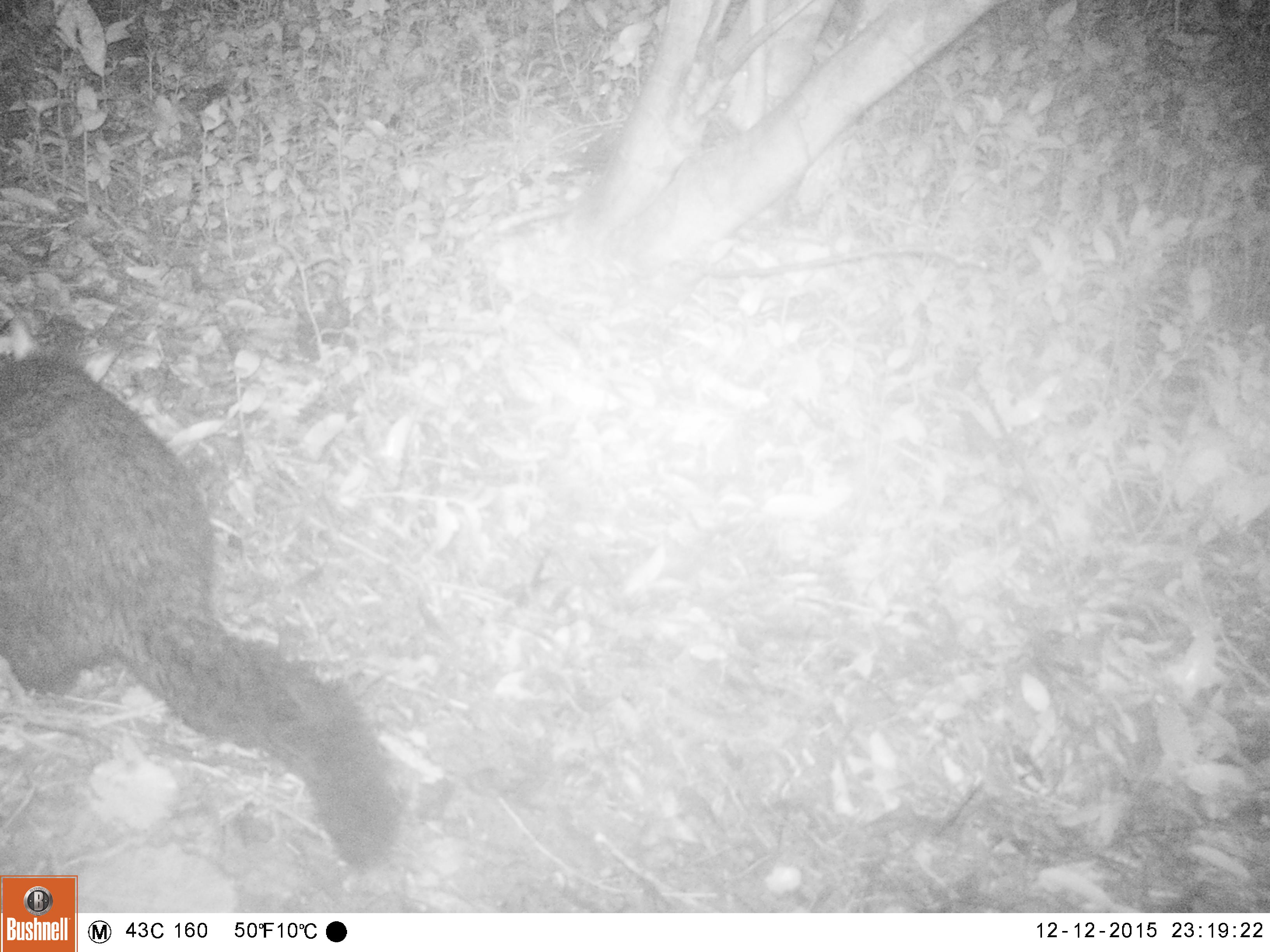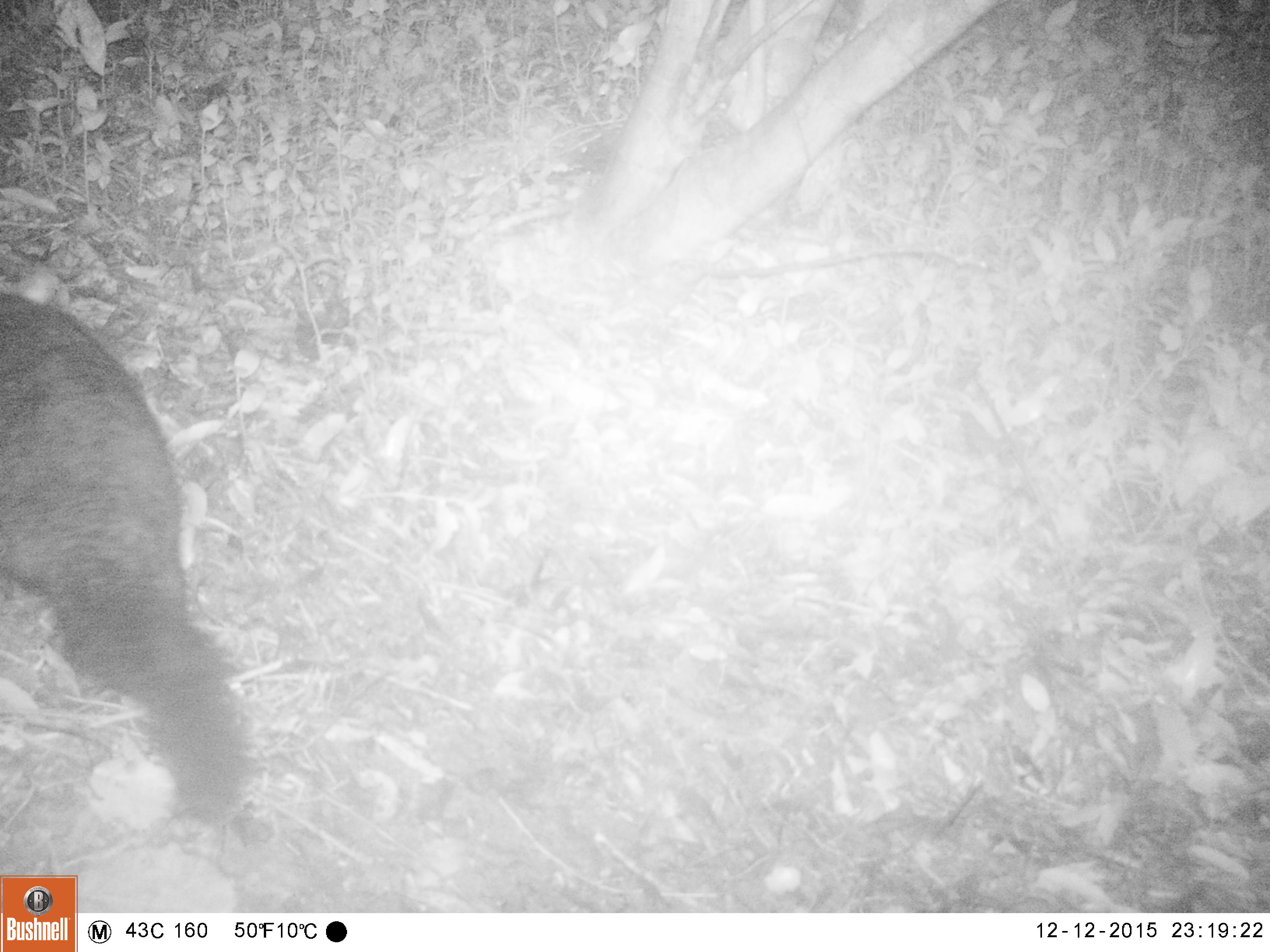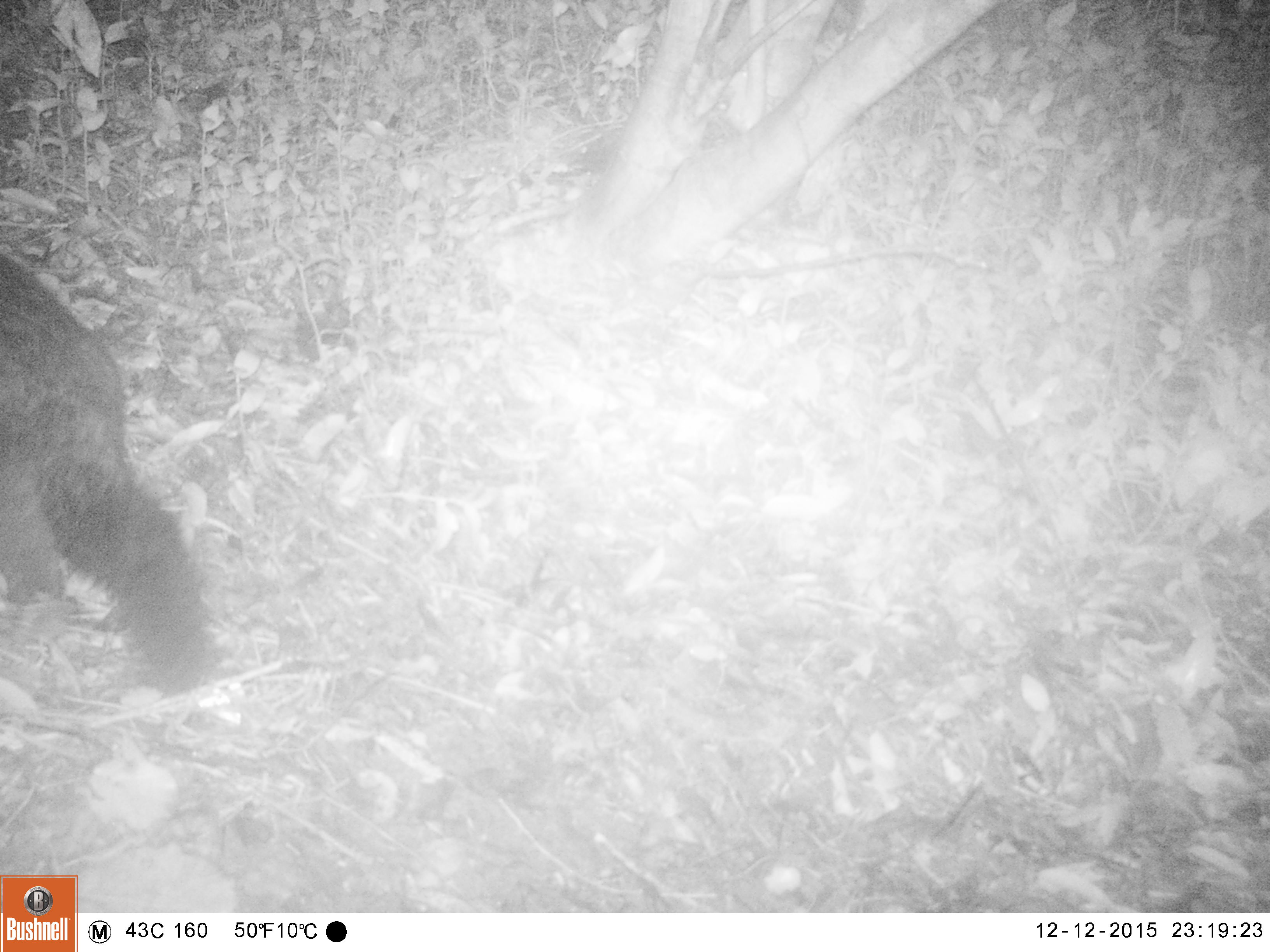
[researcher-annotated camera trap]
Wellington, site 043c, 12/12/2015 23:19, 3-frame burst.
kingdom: Animalia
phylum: Chordata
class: Mammalia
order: Didelphimorphia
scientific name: Didelphimorphia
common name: possum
Possum (Didelphimorphia).